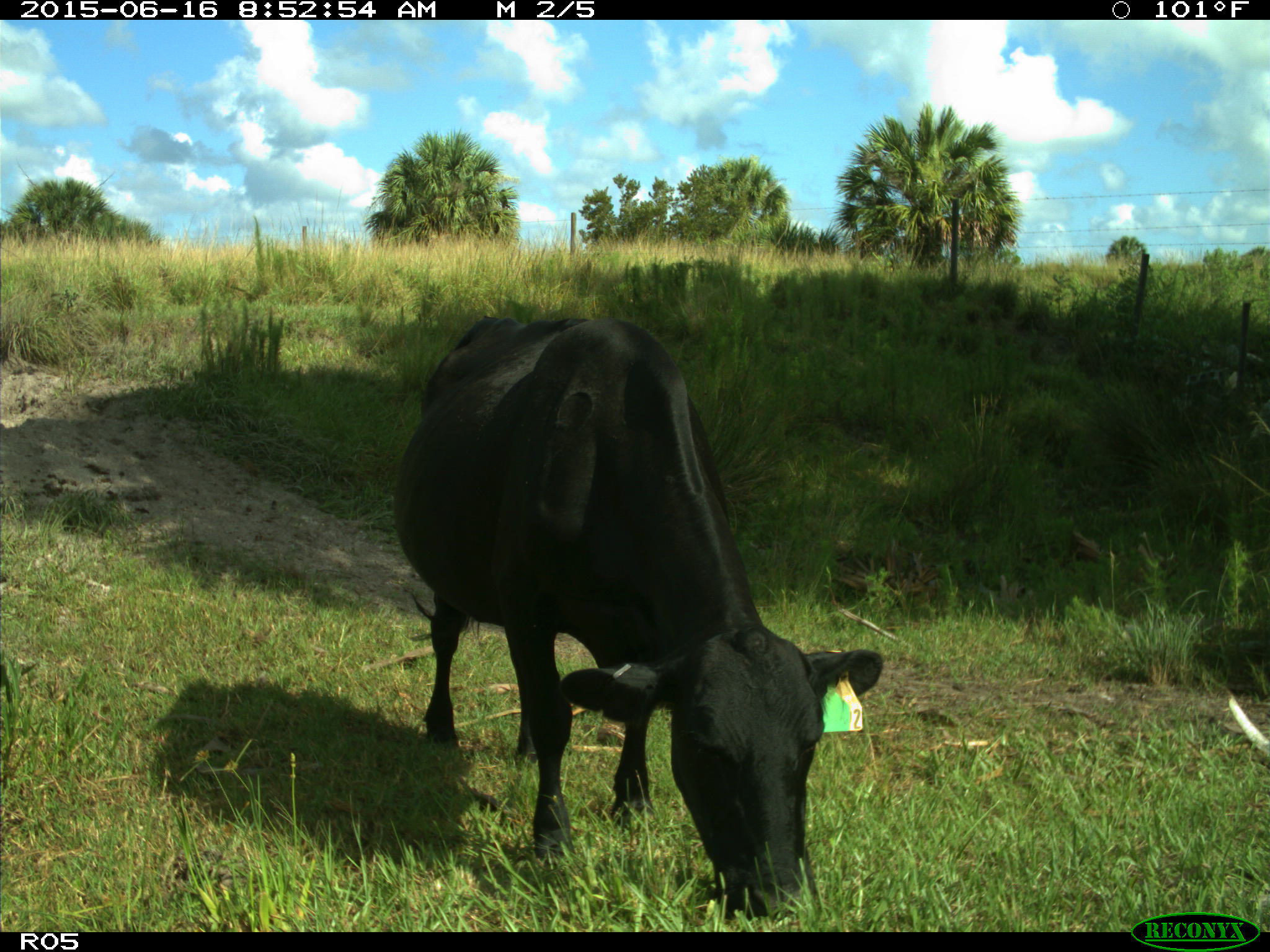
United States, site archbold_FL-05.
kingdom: Animalia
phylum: Chordata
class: Mammalia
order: Artiodactyla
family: Bovidae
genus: Bos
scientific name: Bos taurus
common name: domestic cow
Bos taurus (domestic cow).